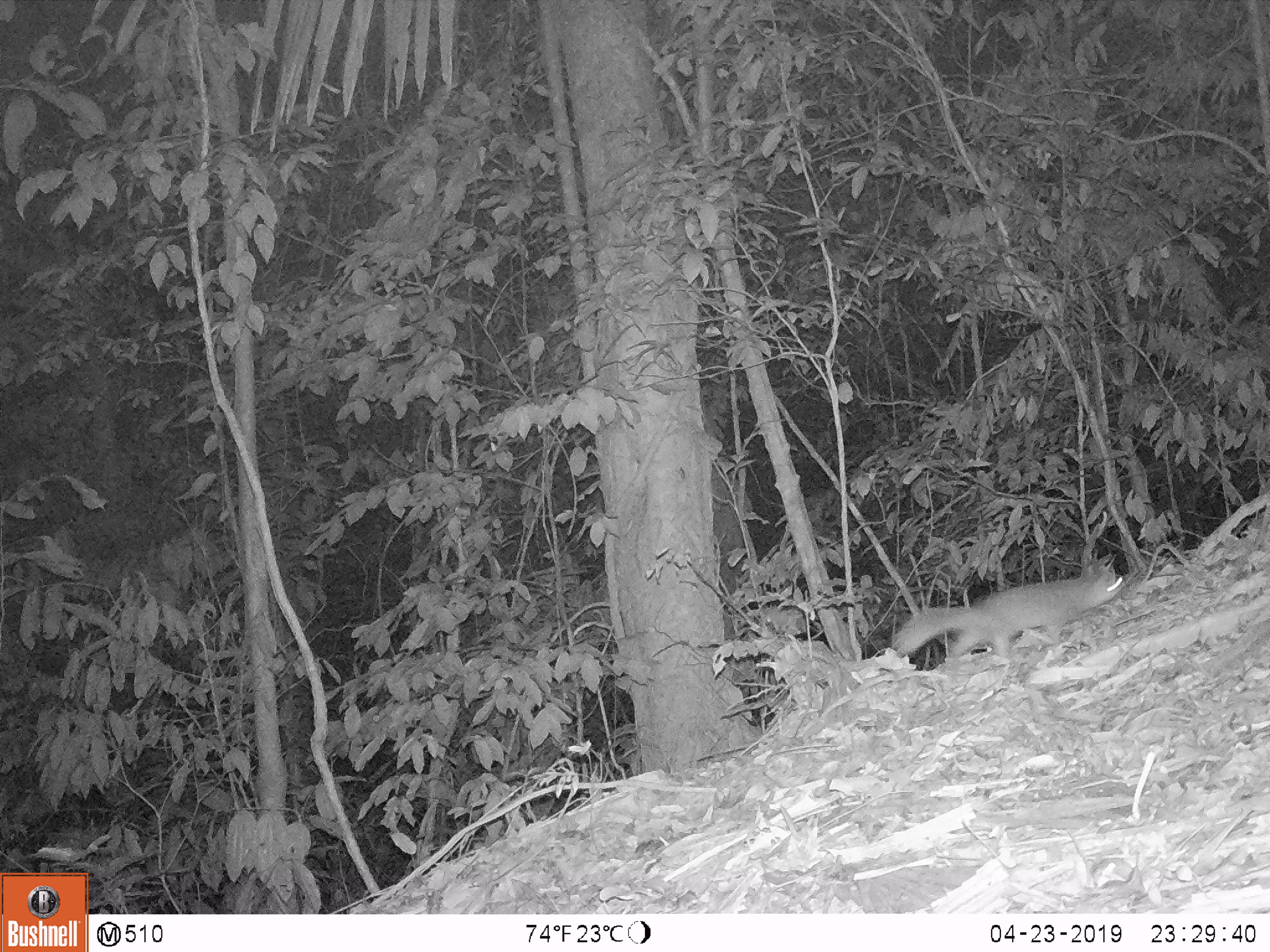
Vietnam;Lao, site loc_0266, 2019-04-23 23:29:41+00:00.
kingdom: Animalia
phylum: Chordata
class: Mammalia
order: Carnivora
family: Mustelidae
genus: Melogale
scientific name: Melogale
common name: ferret badger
Ferret badger (Melogale). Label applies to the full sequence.